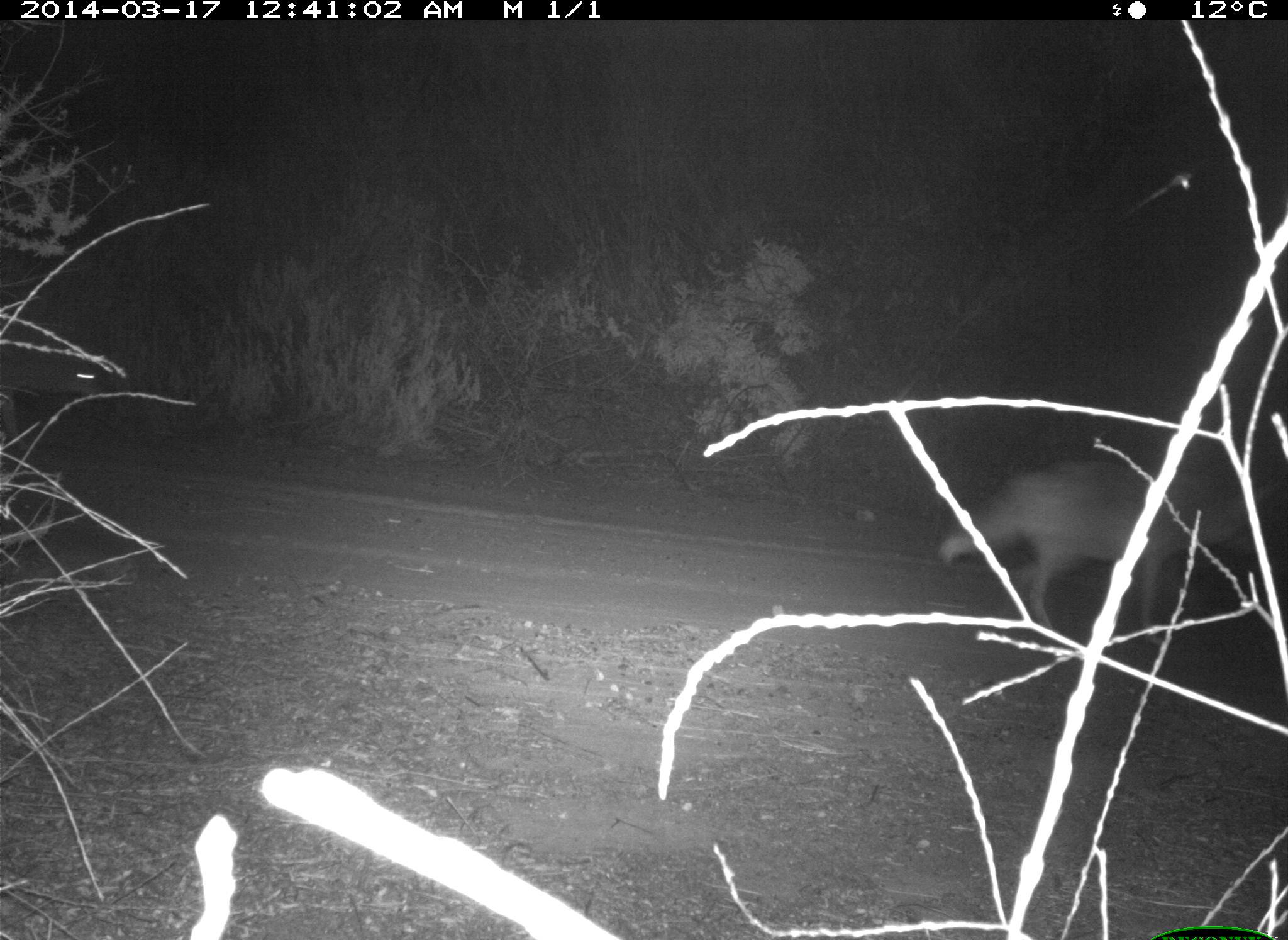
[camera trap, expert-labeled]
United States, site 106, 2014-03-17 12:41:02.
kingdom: Animalia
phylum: Chordata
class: Mammalia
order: Carnivora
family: Canidae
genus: Canis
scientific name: Canis latrans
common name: coyote